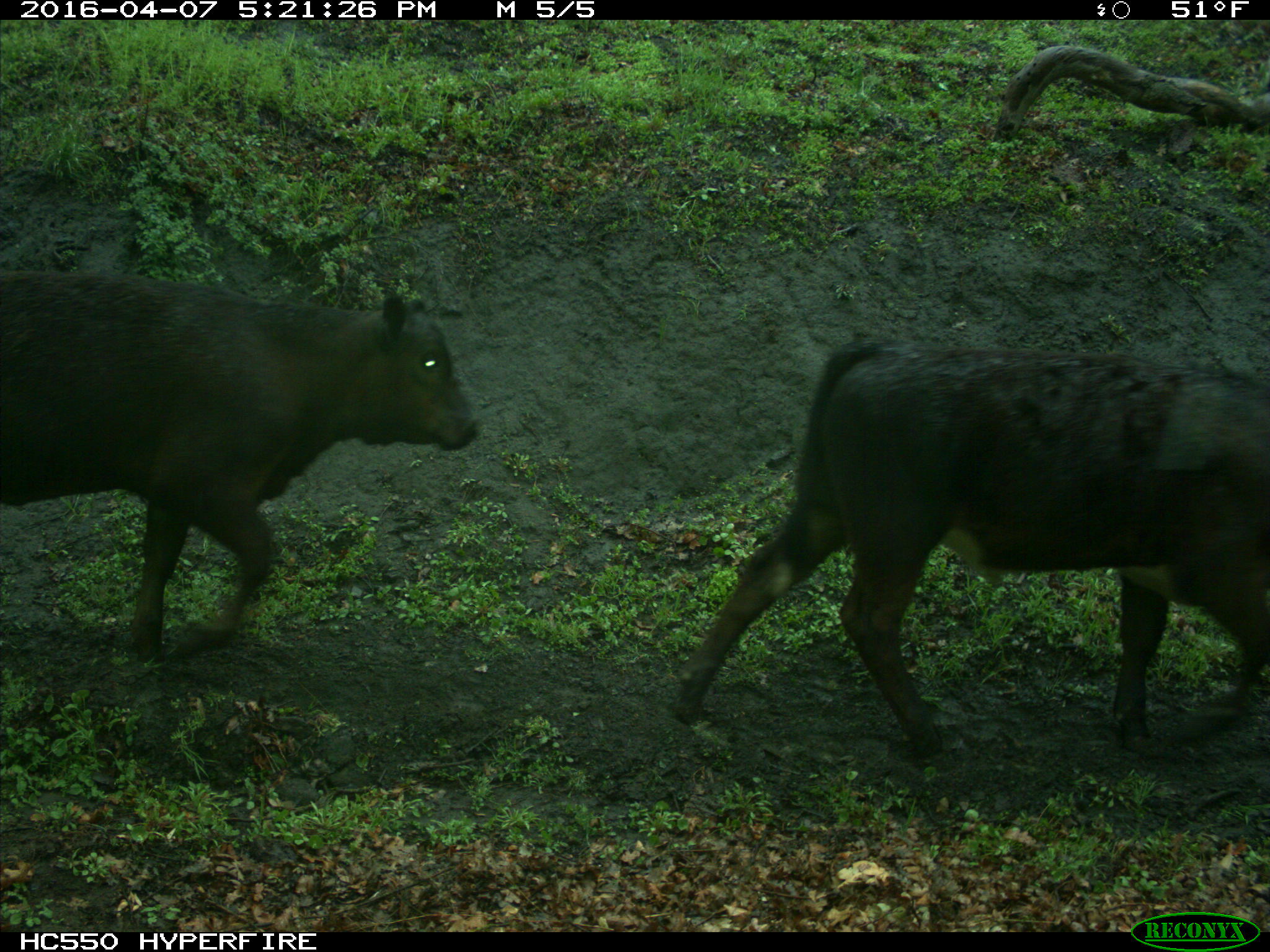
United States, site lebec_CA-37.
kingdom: Animalia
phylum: Chordata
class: Mammalia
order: Artiodactyla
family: Bovidae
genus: Bos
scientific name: Bos taurus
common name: domestic cow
Bos taurus (domestic cow).